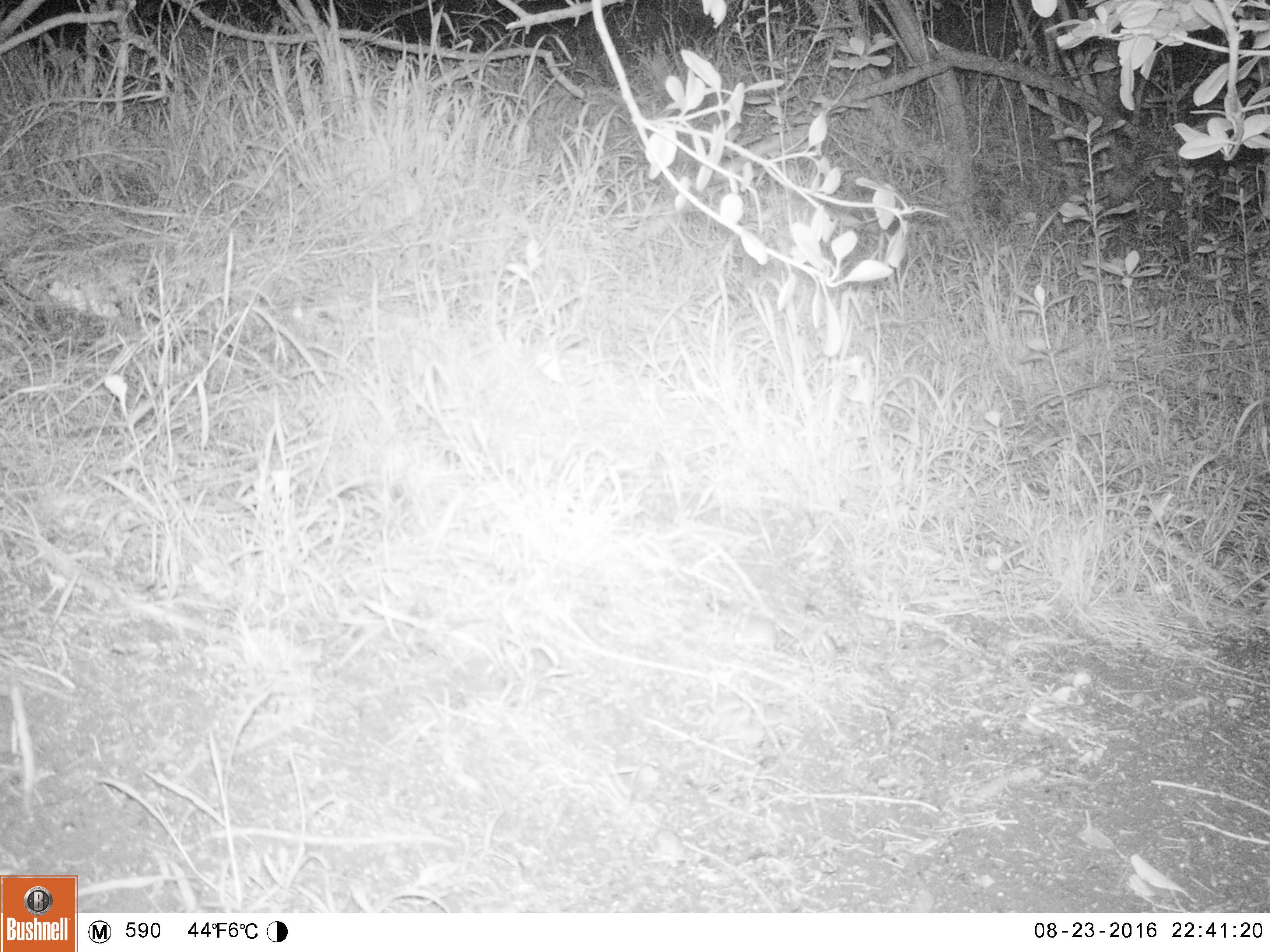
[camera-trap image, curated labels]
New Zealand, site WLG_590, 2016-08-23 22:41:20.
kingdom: Animalia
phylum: Chordata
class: Mammalia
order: Rodentia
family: Muridae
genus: Mus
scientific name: Mus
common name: mouse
Mouse (Mus).